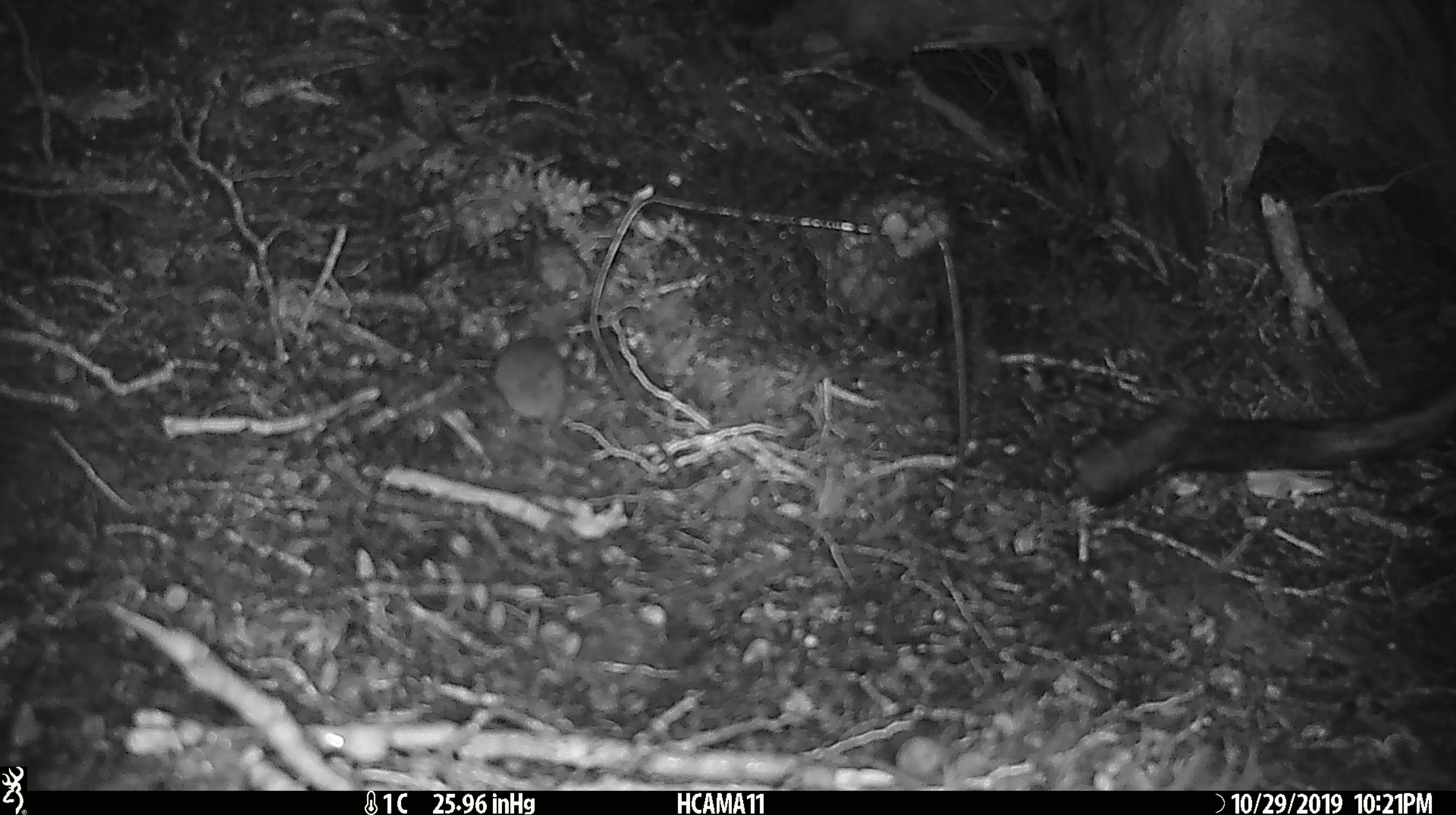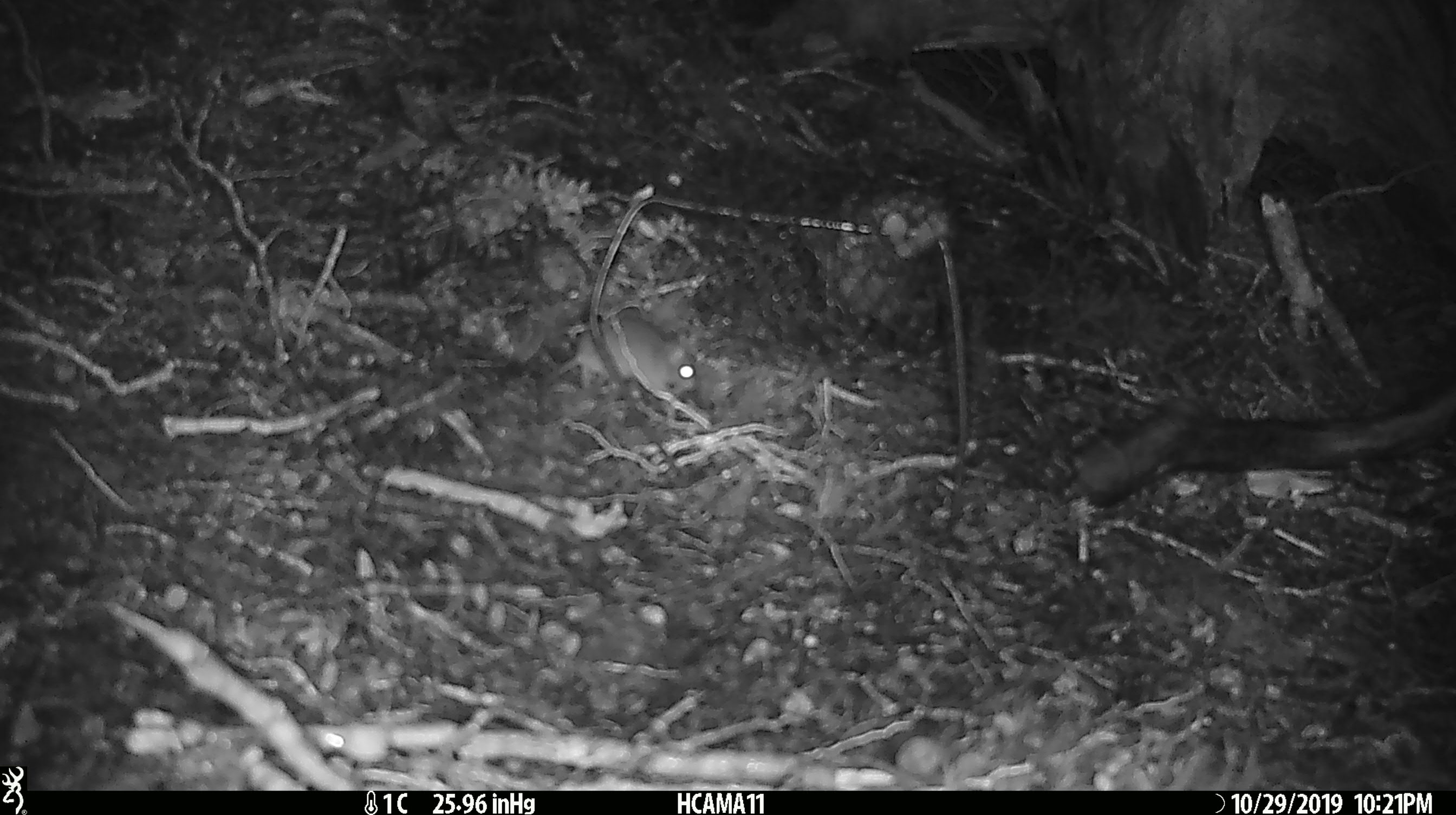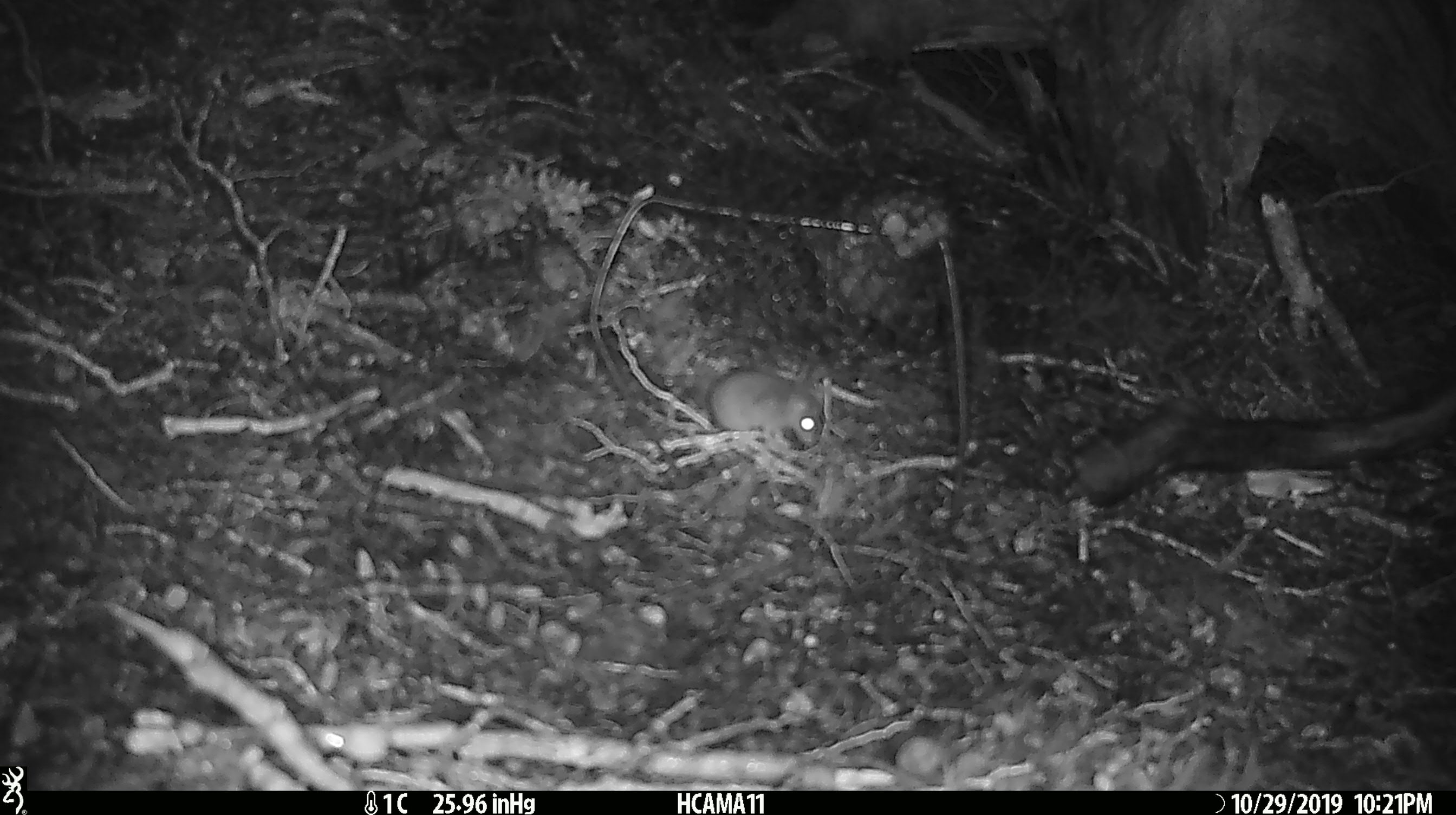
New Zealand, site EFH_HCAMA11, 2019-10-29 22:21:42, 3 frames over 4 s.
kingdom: Animalia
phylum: Chordata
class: Mammalia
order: Rodentia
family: Muridae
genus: Mus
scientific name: Mus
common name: mouse